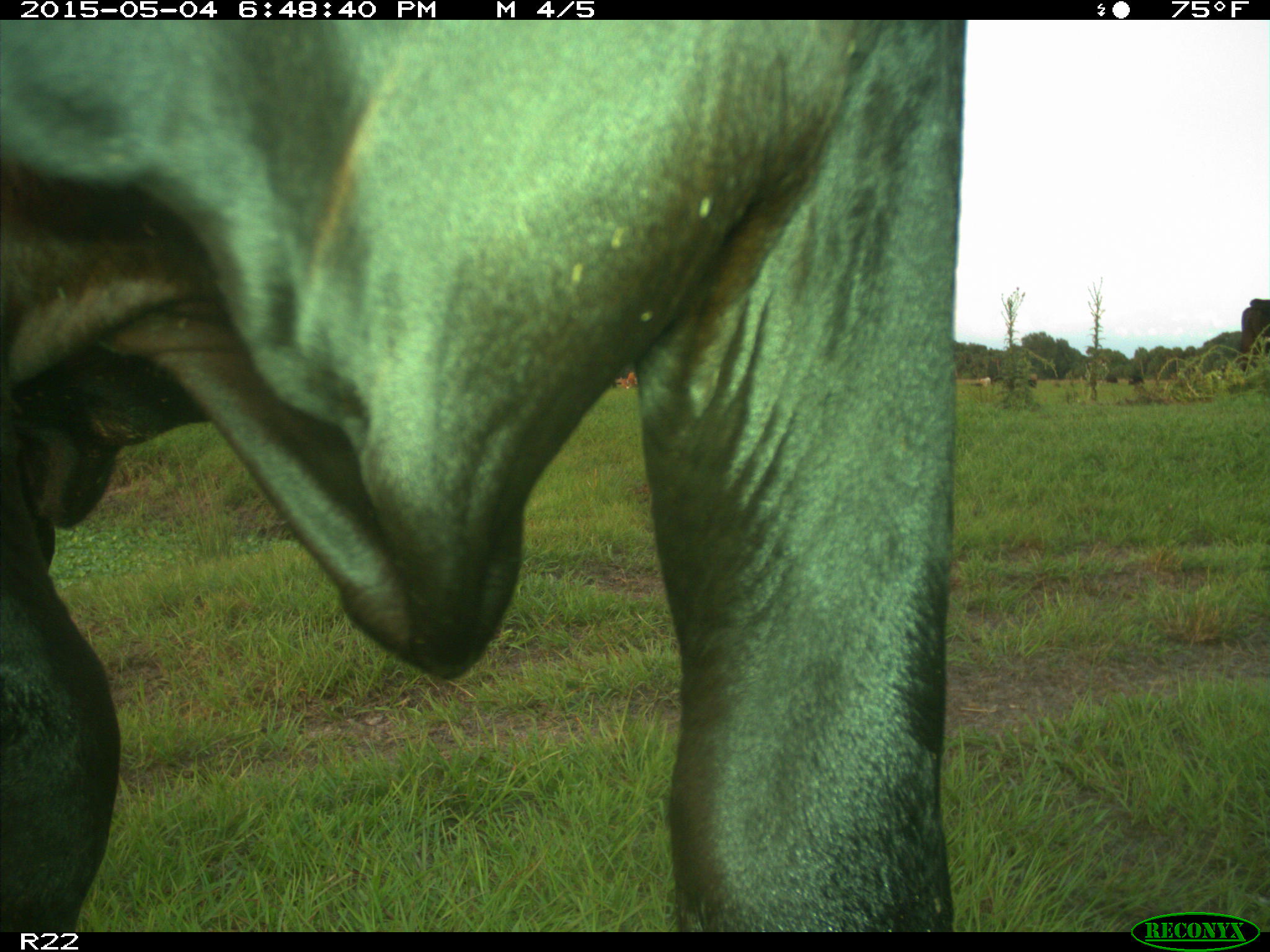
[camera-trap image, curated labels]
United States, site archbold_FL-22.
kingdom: Animalia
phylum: Chordata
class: Mammalia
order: Artiodactyla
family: Bovidae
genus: Bos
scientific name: Bos taurus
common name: domestic cow